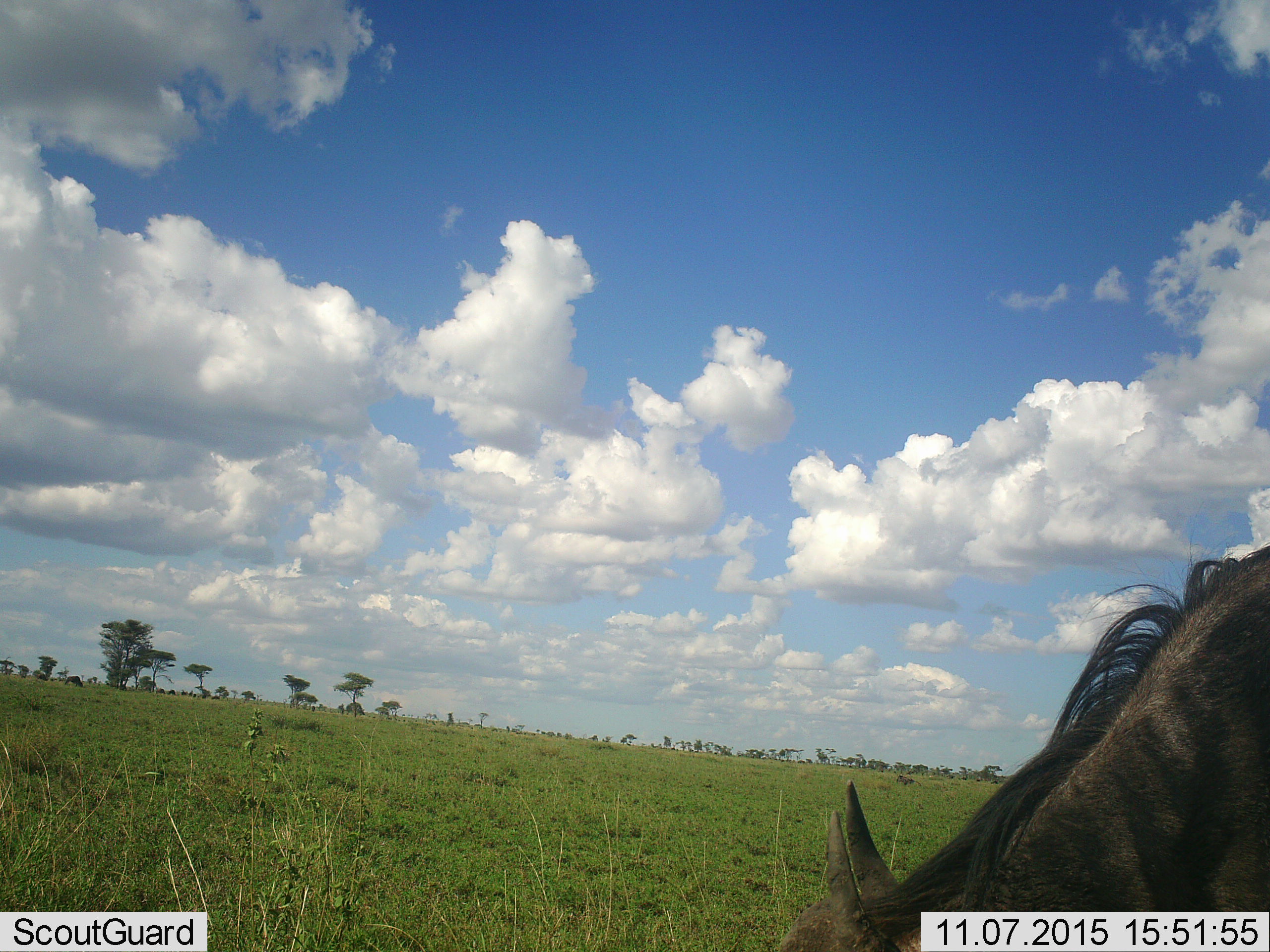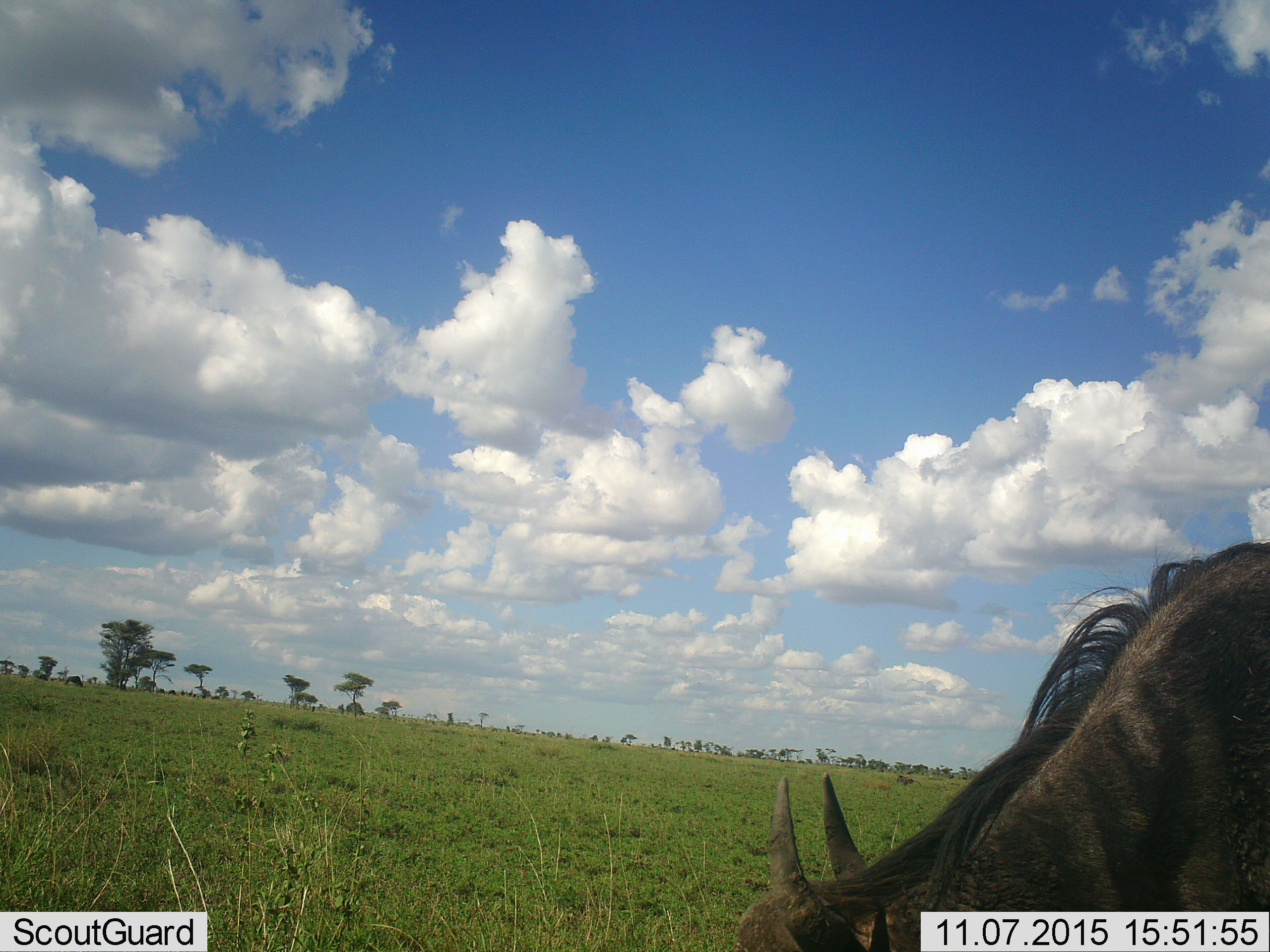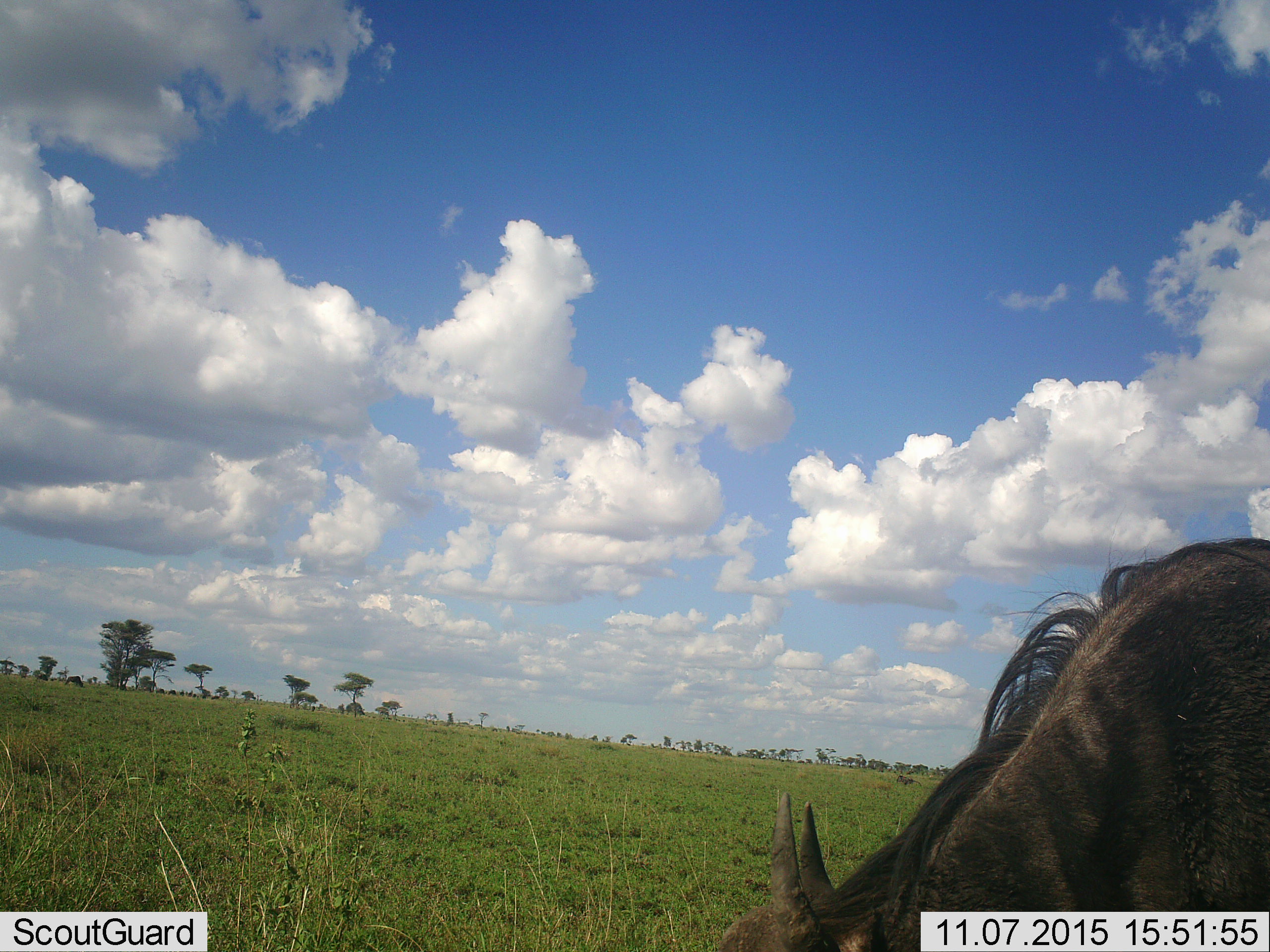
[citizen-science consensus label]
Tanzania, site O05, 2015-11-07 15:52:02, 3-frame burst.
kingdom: Animalia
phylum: Chordata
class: Mammalia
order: Artiodactyla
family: Bovidae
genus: Connochaetes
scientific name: Connochaetes taurinus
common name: blue wildebeest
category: wildebeest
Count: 1.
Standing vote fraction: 0%.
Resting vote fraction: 0%.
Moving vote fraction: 0%.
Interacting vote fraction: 0%.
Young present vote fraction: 0%.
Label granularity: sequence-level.